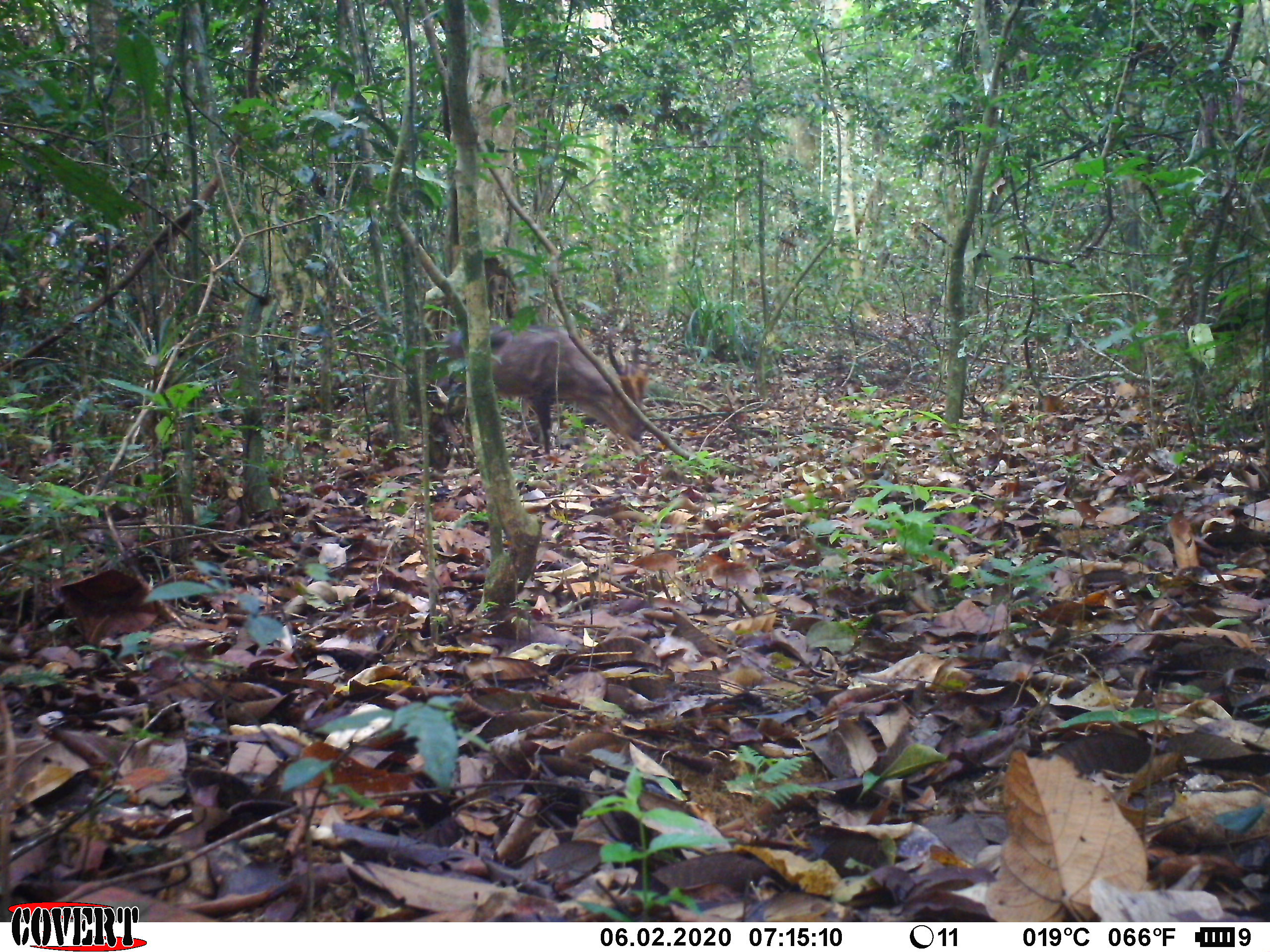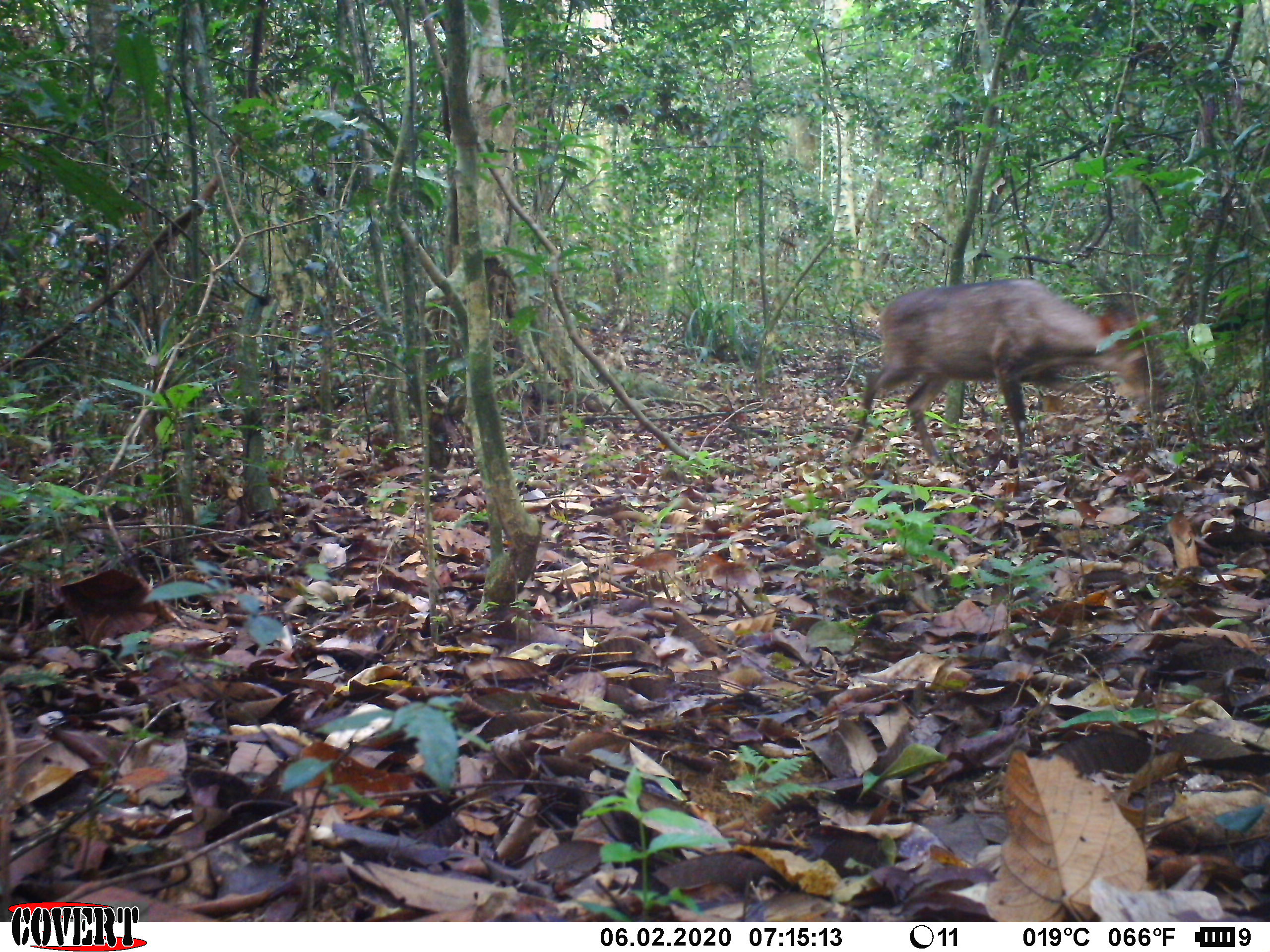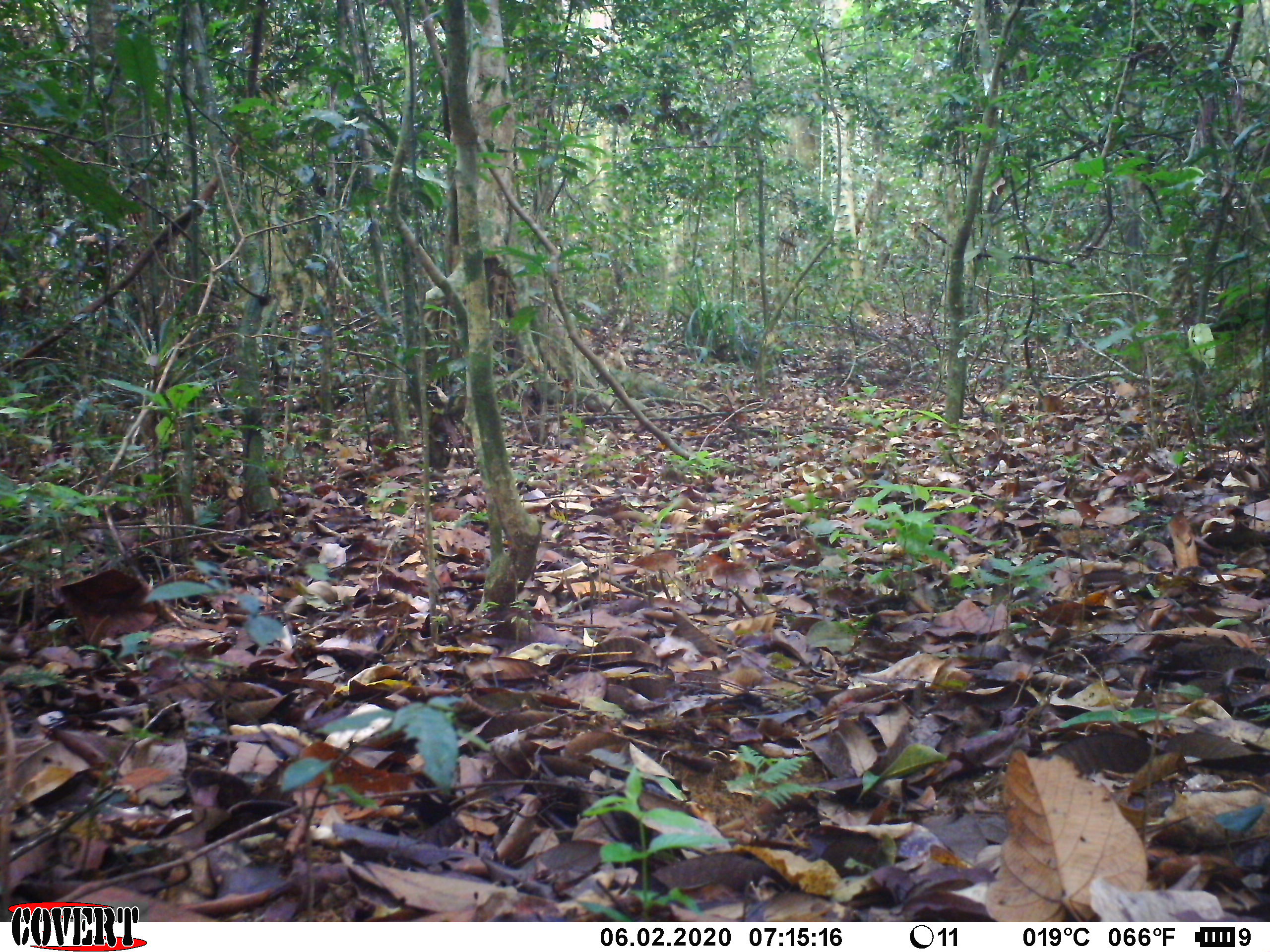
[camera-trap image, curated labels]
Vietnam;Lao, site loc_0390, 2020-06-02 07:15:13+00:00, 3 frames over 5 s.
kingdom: Animalia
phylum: Chordata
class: Mammalia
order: Artiodactyla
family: Cervidae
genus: Muntiacus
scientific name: Muntiacus vuquangensis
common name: large-antlered muntjac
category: large antlered muntjac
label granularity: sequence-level